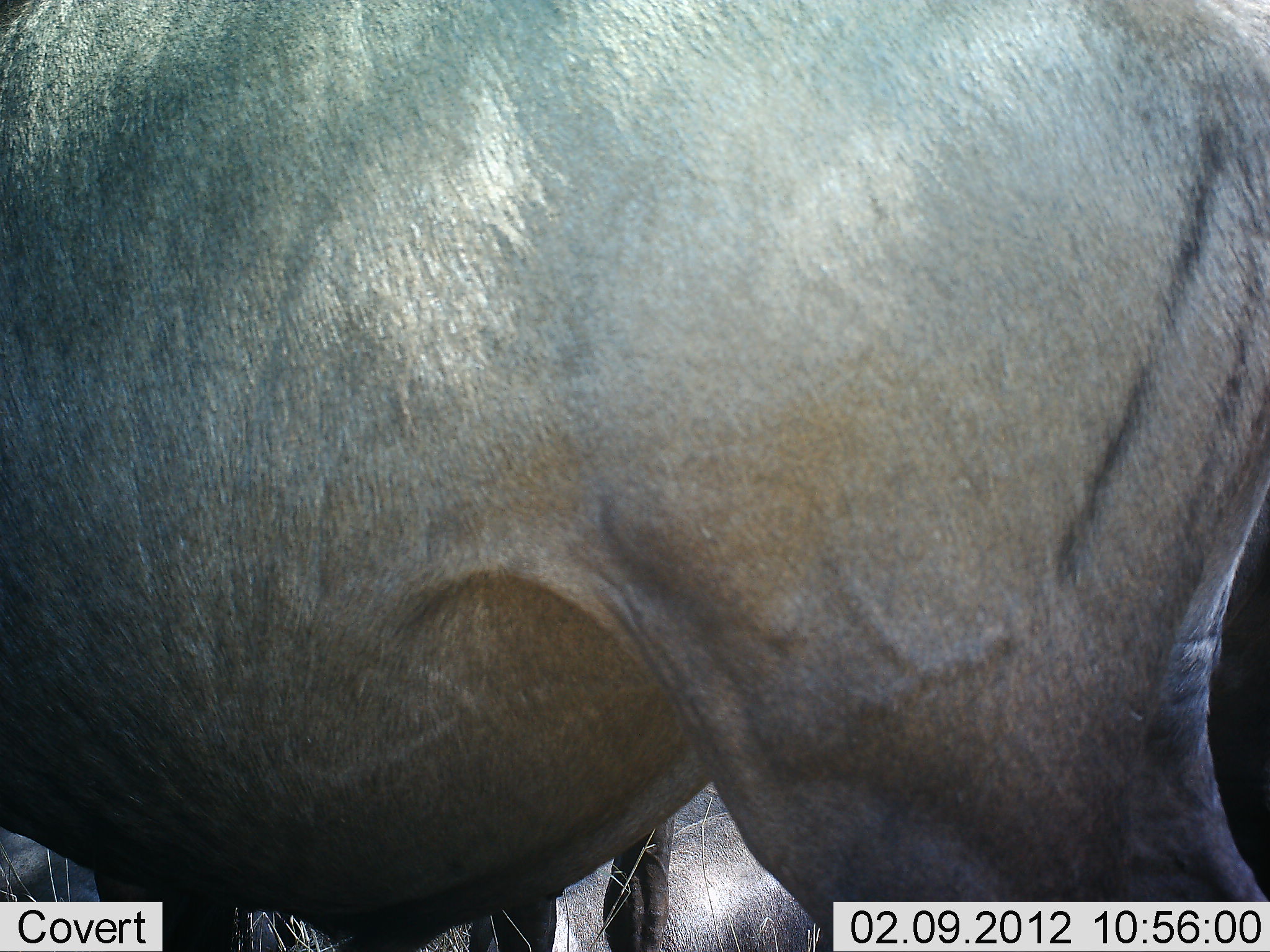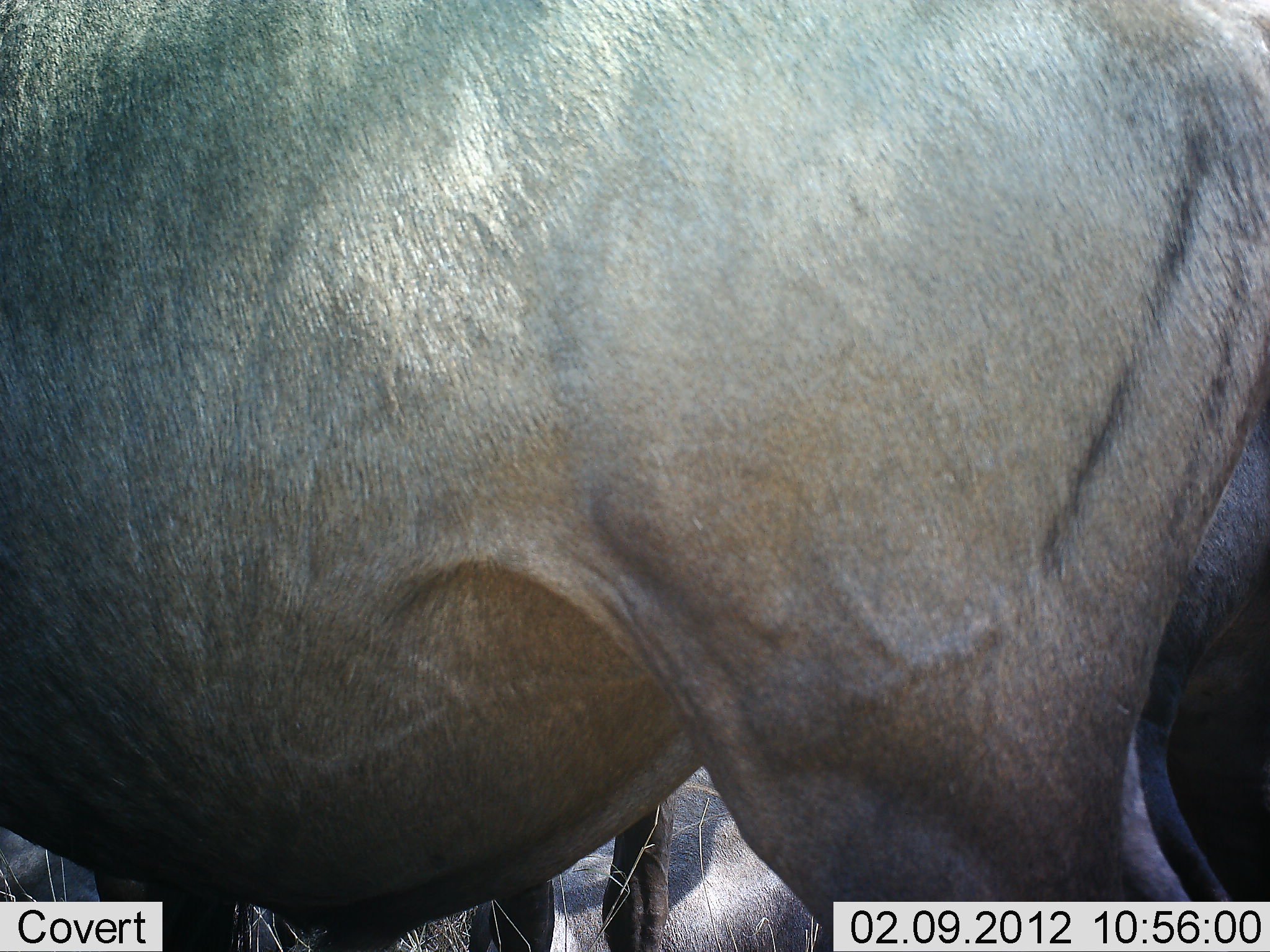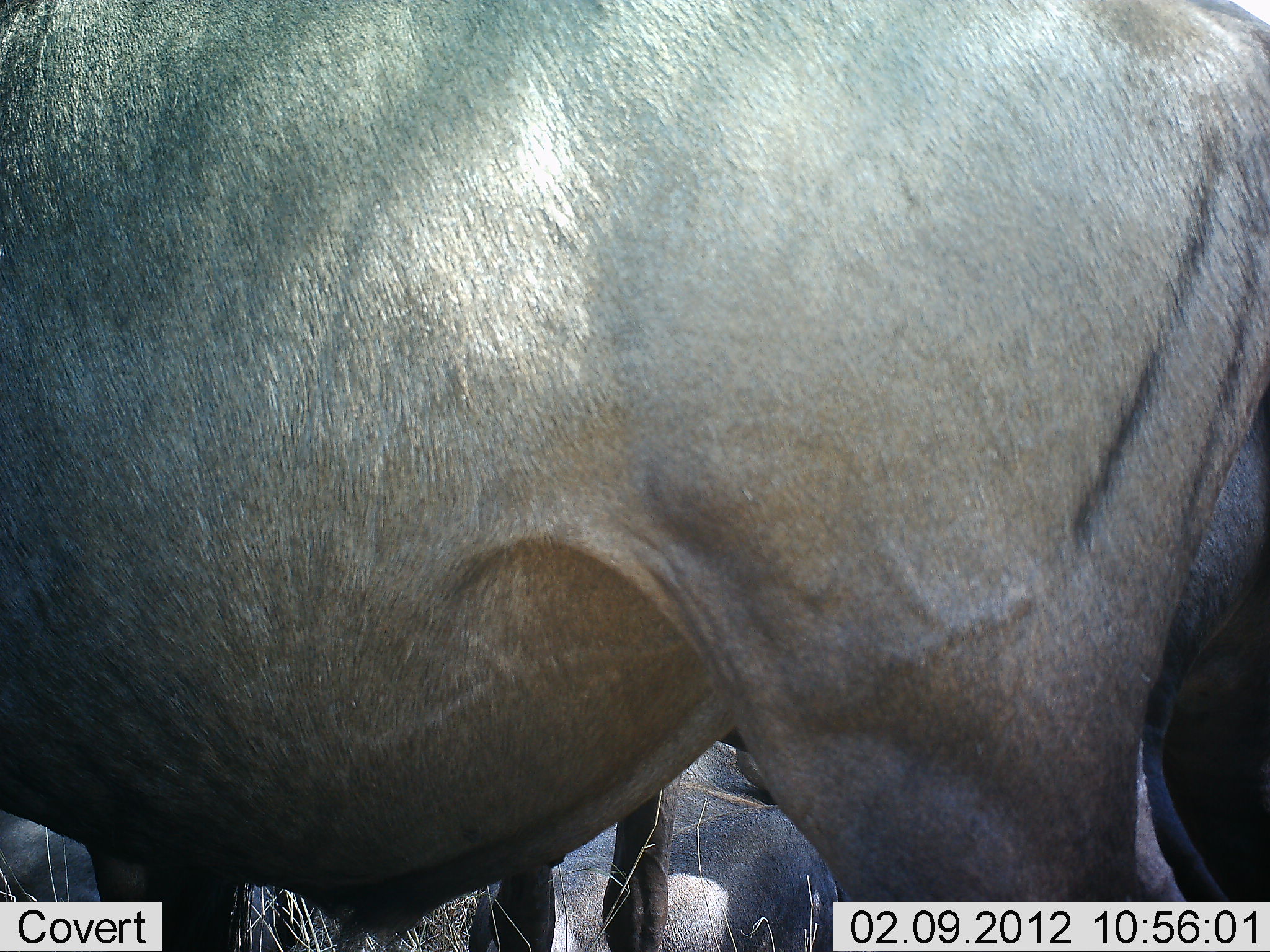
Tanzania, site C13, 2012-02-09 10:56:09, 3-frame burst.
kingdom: Animalia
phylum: Chordata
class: Mammalia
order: Artiodactyla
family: Bovidae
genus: Connochaetes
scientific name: Connochaetes taurinus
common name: blue wildebeest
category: wildebeest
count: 2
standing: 100%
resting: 33%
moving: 0%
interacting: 0%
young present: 0%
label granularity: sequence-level